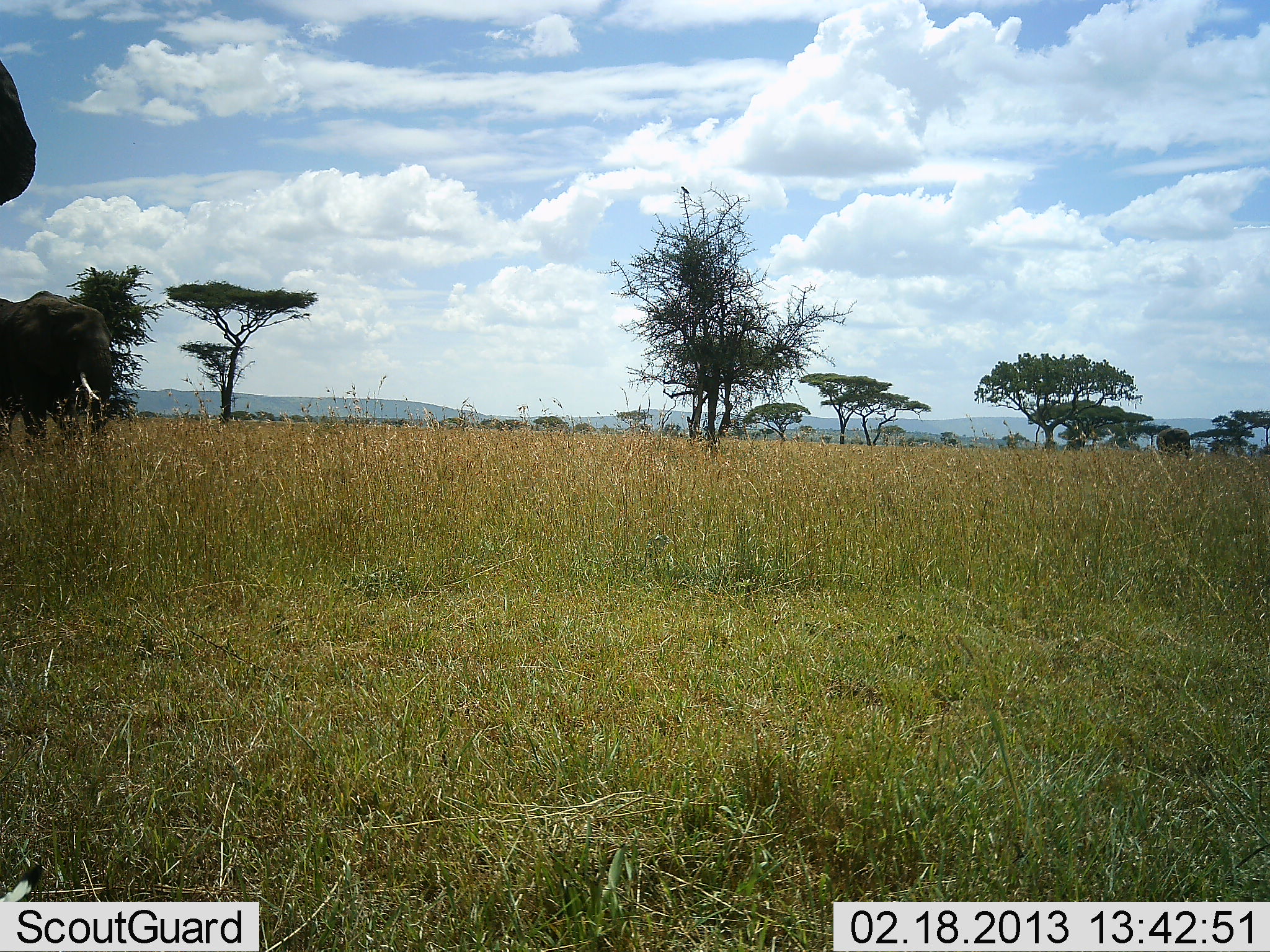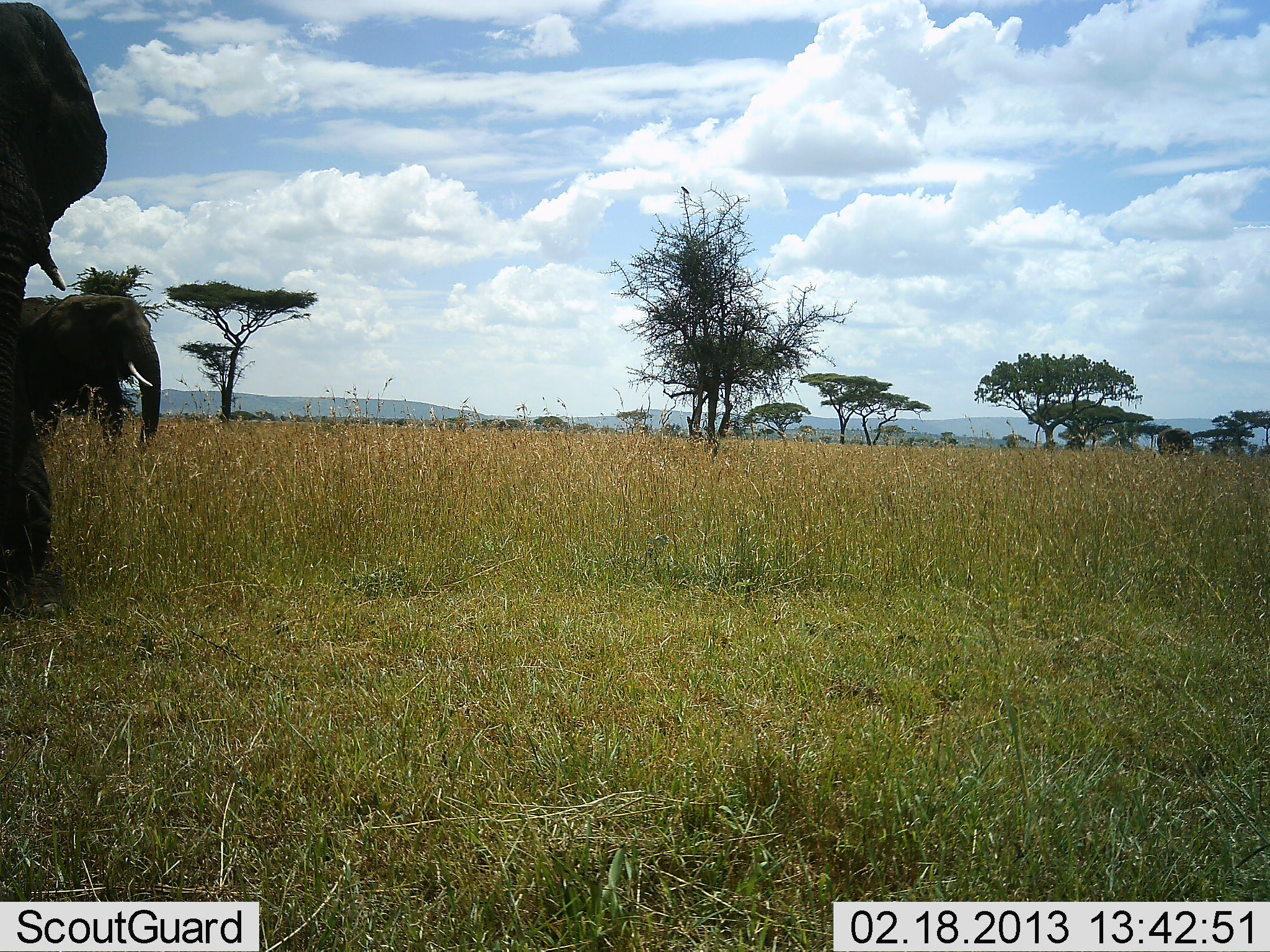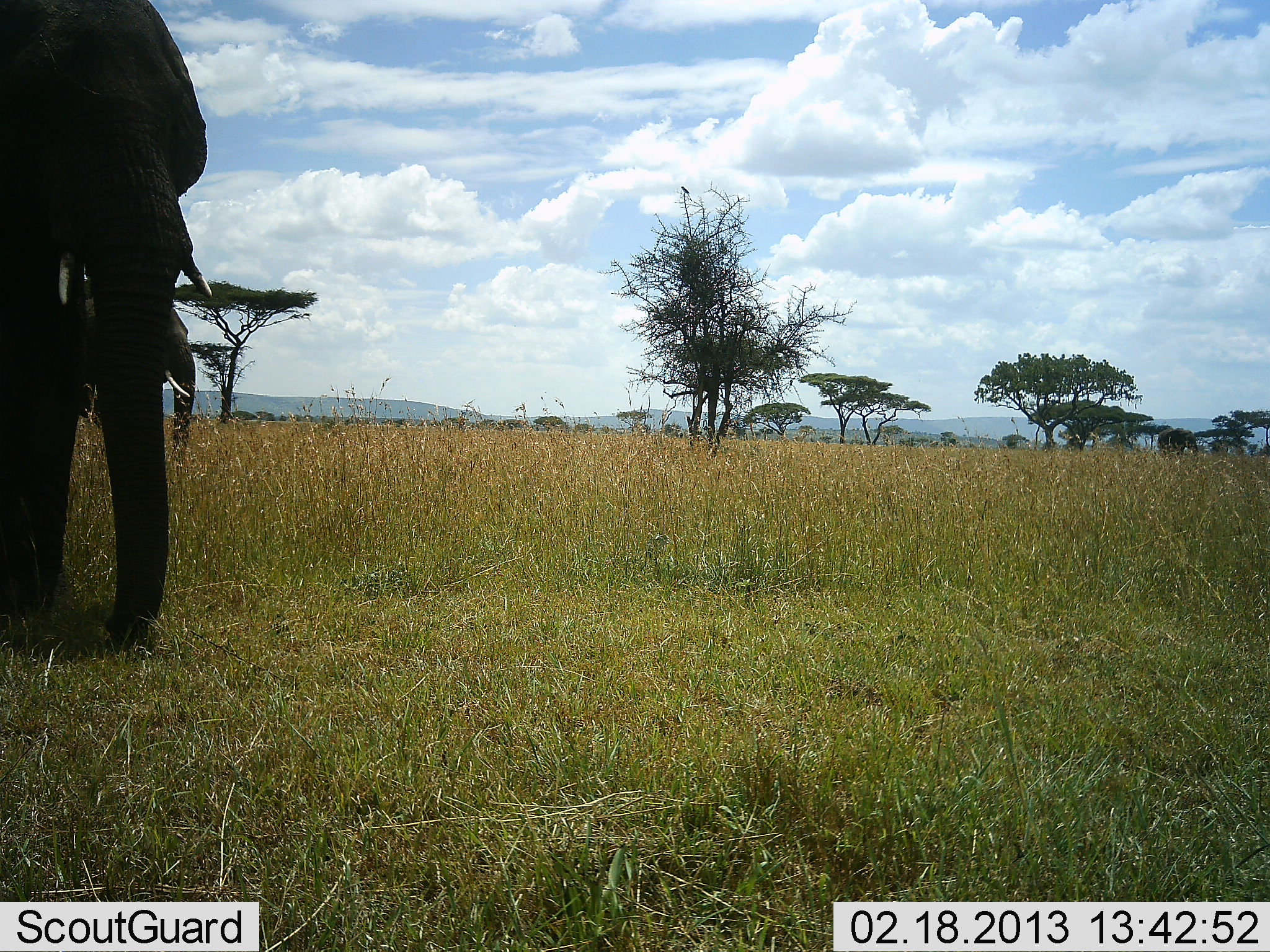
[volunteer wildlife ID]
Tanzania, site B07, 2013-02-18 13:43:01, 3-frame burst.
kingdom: Animalia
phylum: Chordata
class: Mammalia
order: Proboscidea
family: Elephantidae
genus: Loxodonta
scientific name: Loxodonta africana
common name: african bush elephant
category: elephant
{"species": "elephant (african bush elephant) (Loxodonta africana)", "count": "2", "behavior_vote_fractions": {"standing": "14%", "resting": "0%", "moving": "92%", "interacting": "0%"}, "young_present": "0%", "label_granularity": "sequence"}